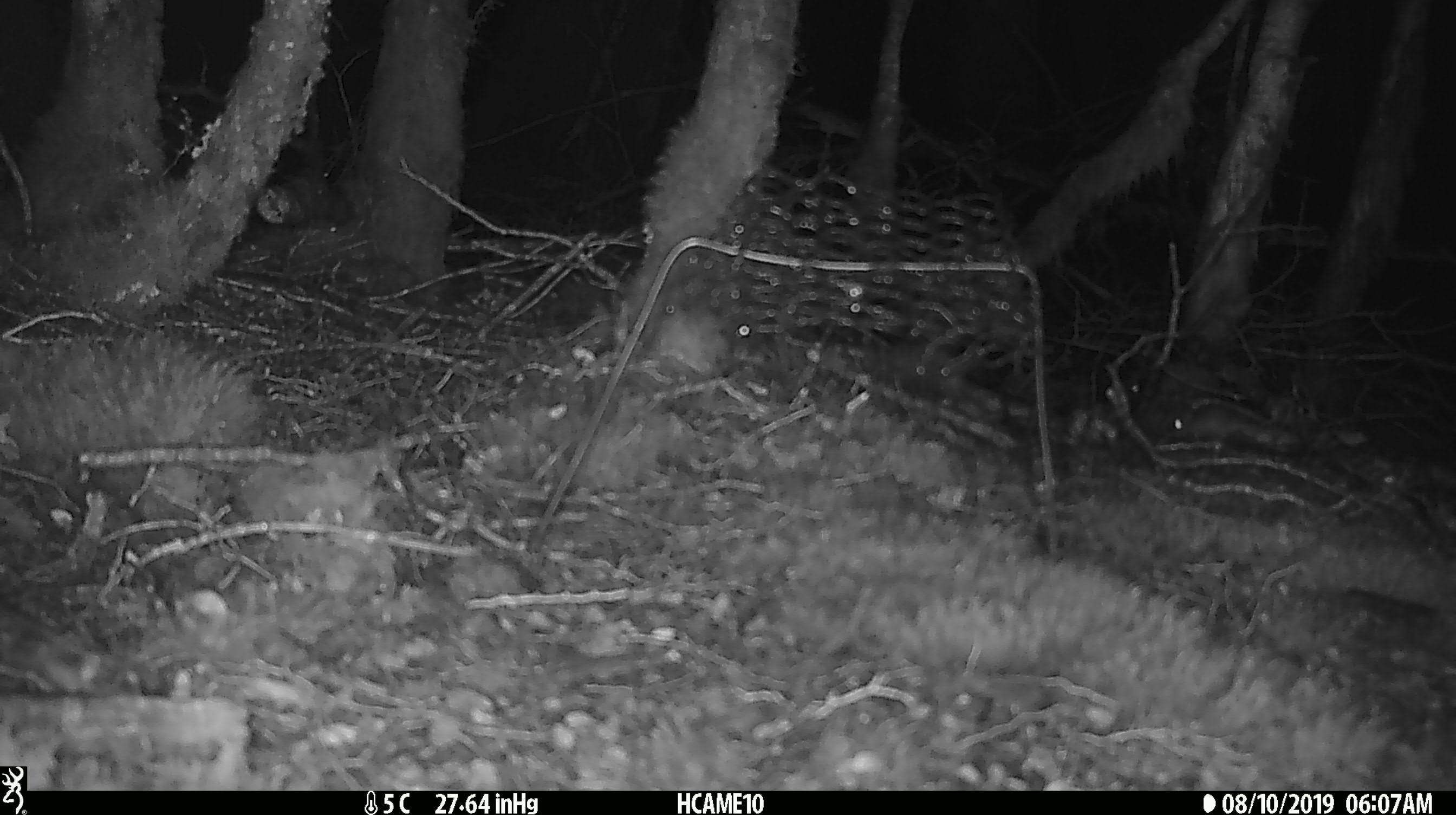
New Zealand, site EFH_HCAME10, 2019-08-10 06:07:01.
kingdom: Animalia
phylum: Chordata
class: Mammalia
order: Rodentia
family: Muridae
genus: Mus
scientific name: Mus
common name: mouse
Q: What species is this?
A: Mouse (Mus).